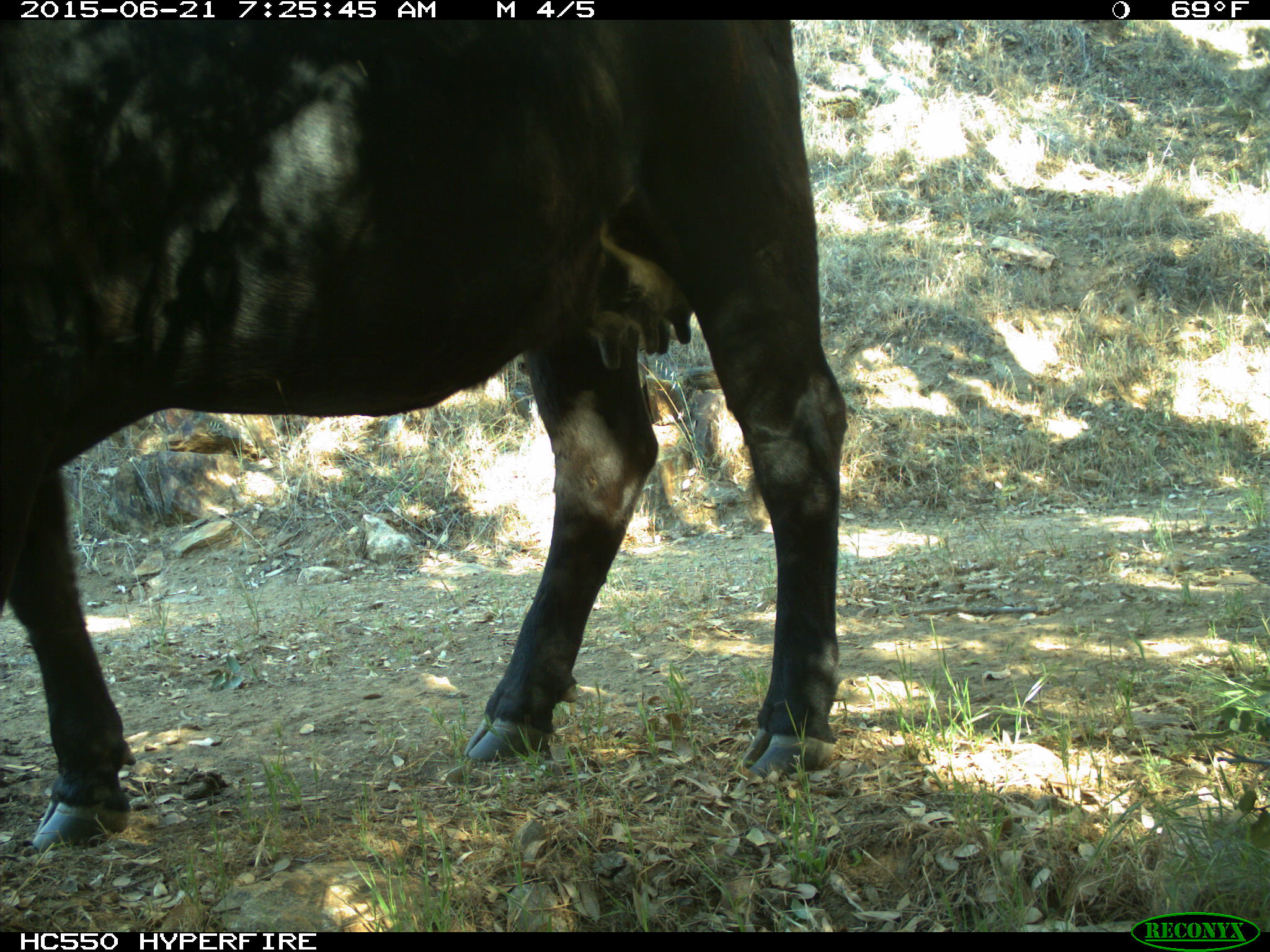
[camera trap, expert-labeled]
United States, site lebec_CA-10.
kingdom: Animalia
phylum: Chordata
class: Mammalia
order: Artiodactyla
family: Bovidae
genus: Bos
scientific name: Bos taurus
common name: domestic cow